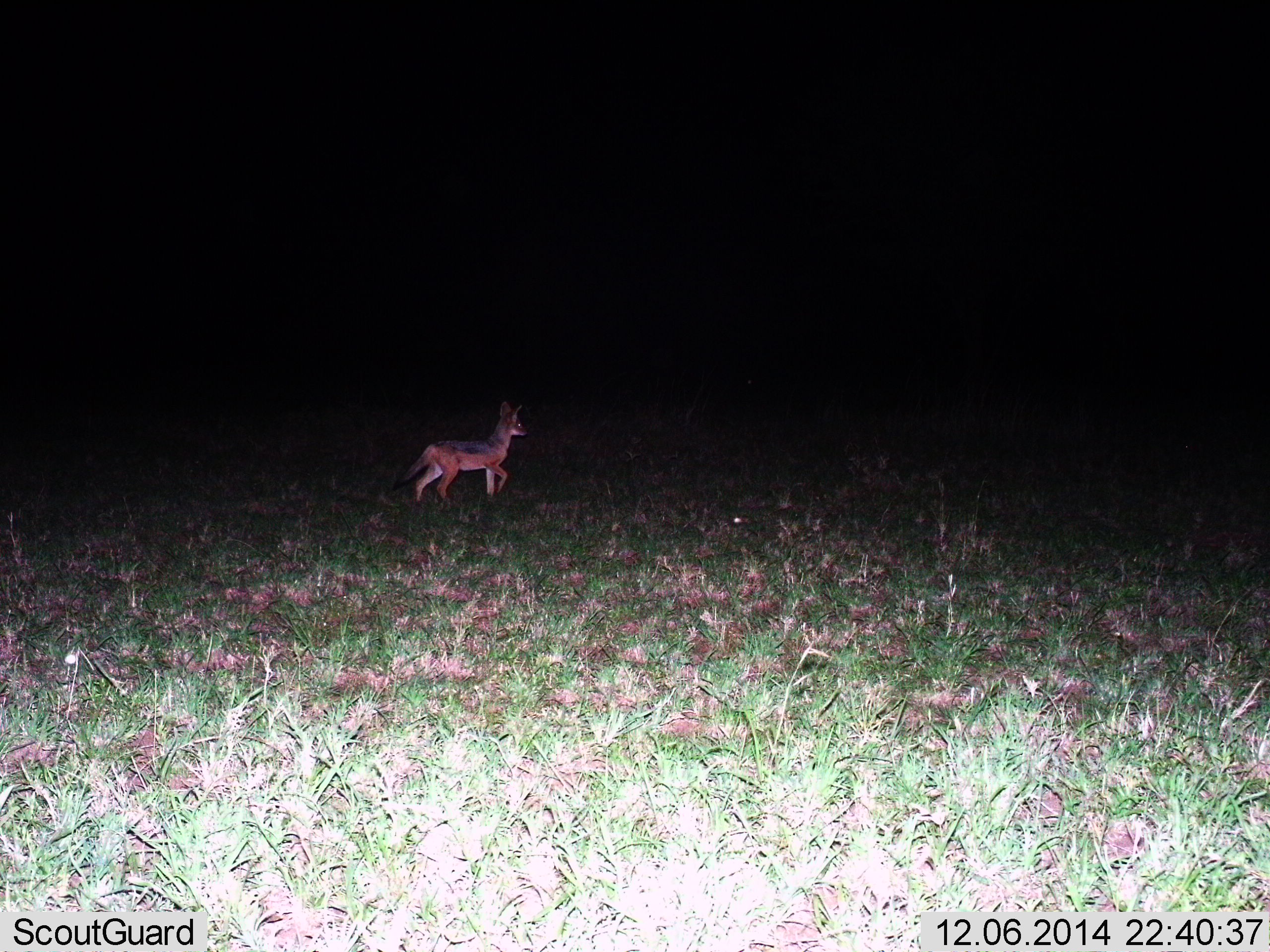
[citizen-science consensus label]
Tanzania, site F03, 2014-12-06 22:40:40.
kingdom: Animalia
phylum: Chordata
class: Mammalia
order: Carnivora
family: Canidae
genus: Lupulella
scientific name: Lupulella mesomelas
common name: black-backed jackal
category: jackal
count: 1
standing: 40%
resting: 0%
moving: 60%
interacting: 0%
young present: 10%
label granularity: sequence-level